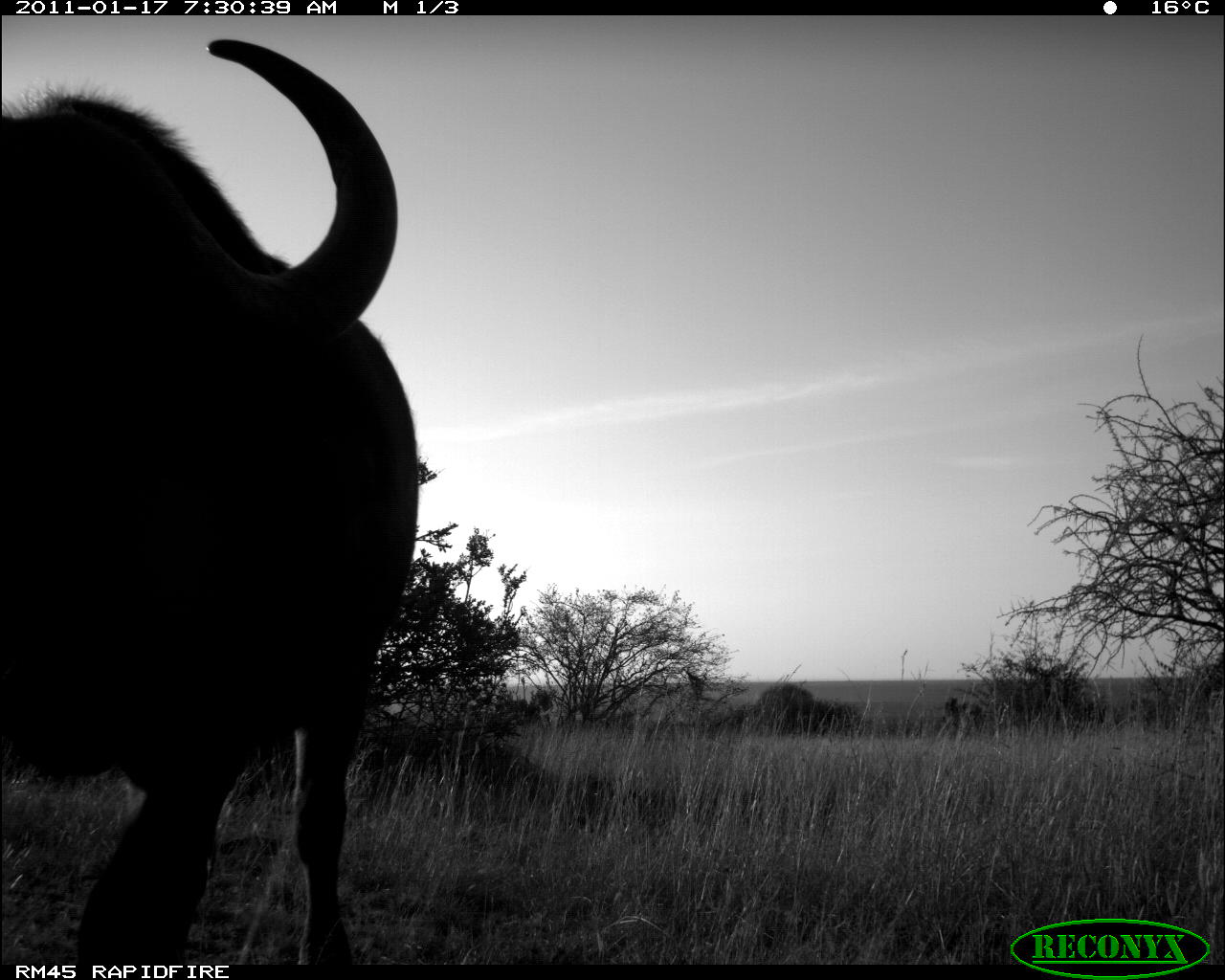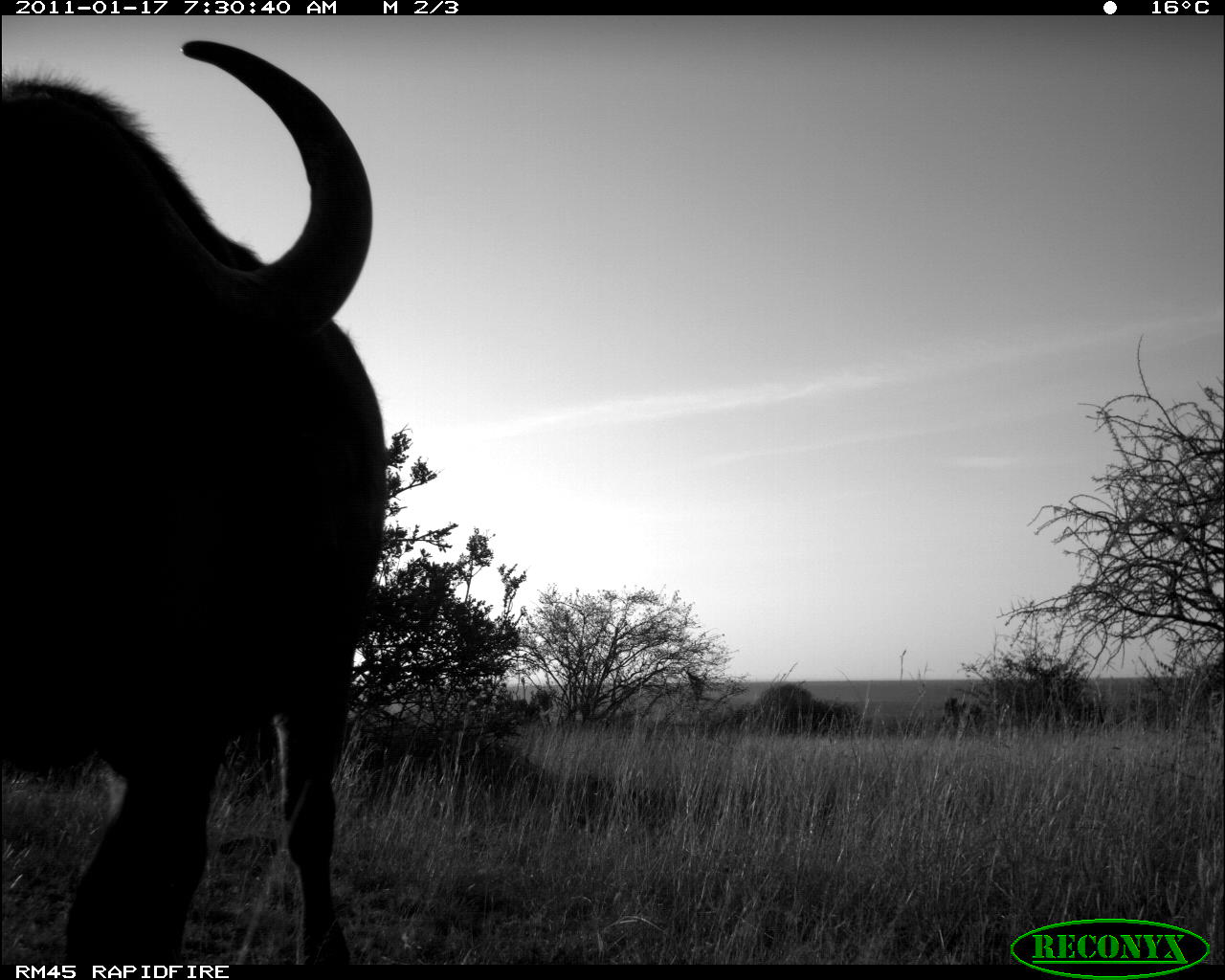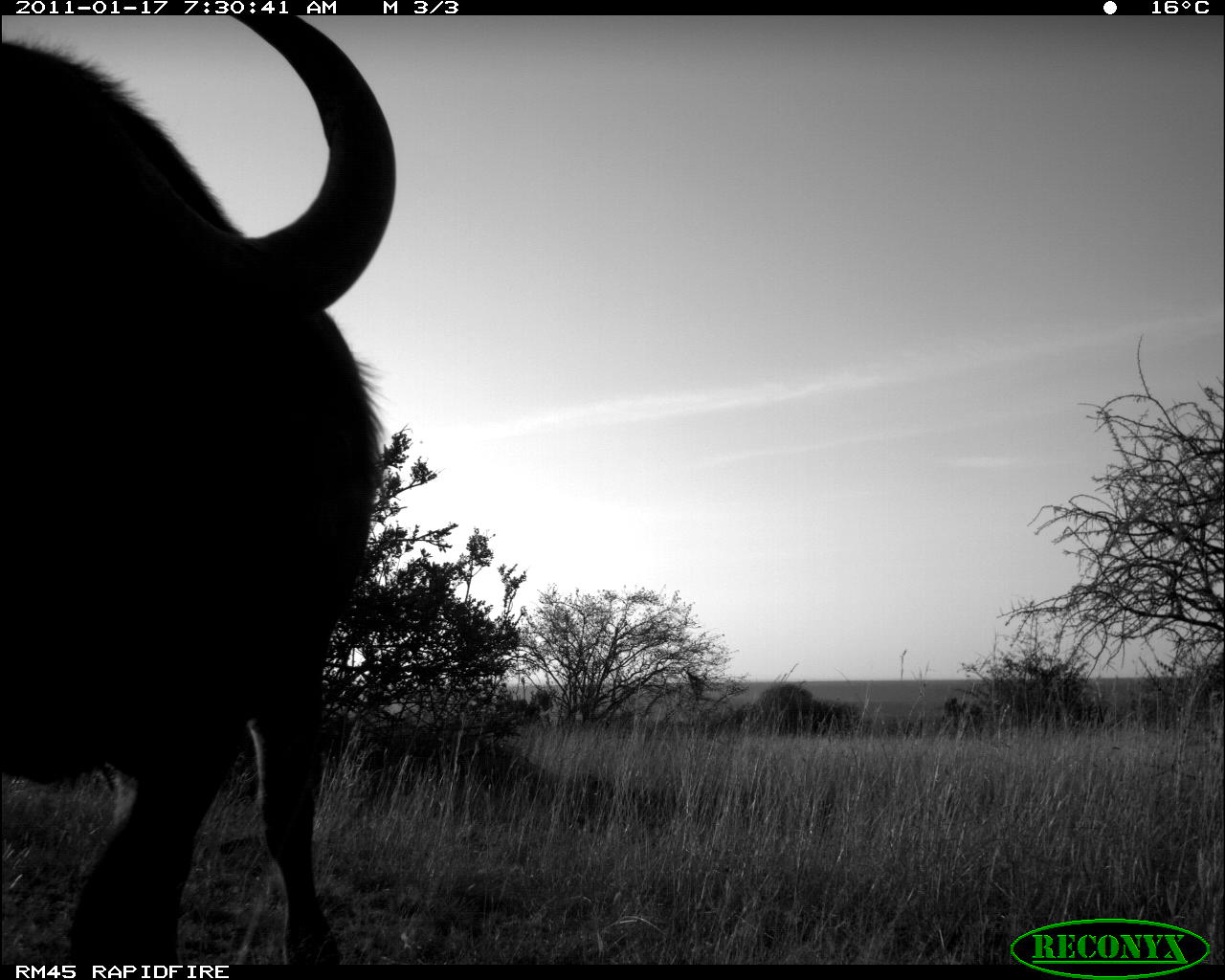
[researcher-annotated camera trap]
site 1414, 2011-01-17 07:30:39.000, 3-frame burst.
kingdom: Animalia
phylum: Chordata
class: Mammalia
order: Artiodactyla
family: Bovidae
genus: Syncerus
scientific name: Syncerus caffer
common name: african buffalo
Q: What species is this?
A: Syncerus caffer (african buffalo).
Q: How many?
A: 1.